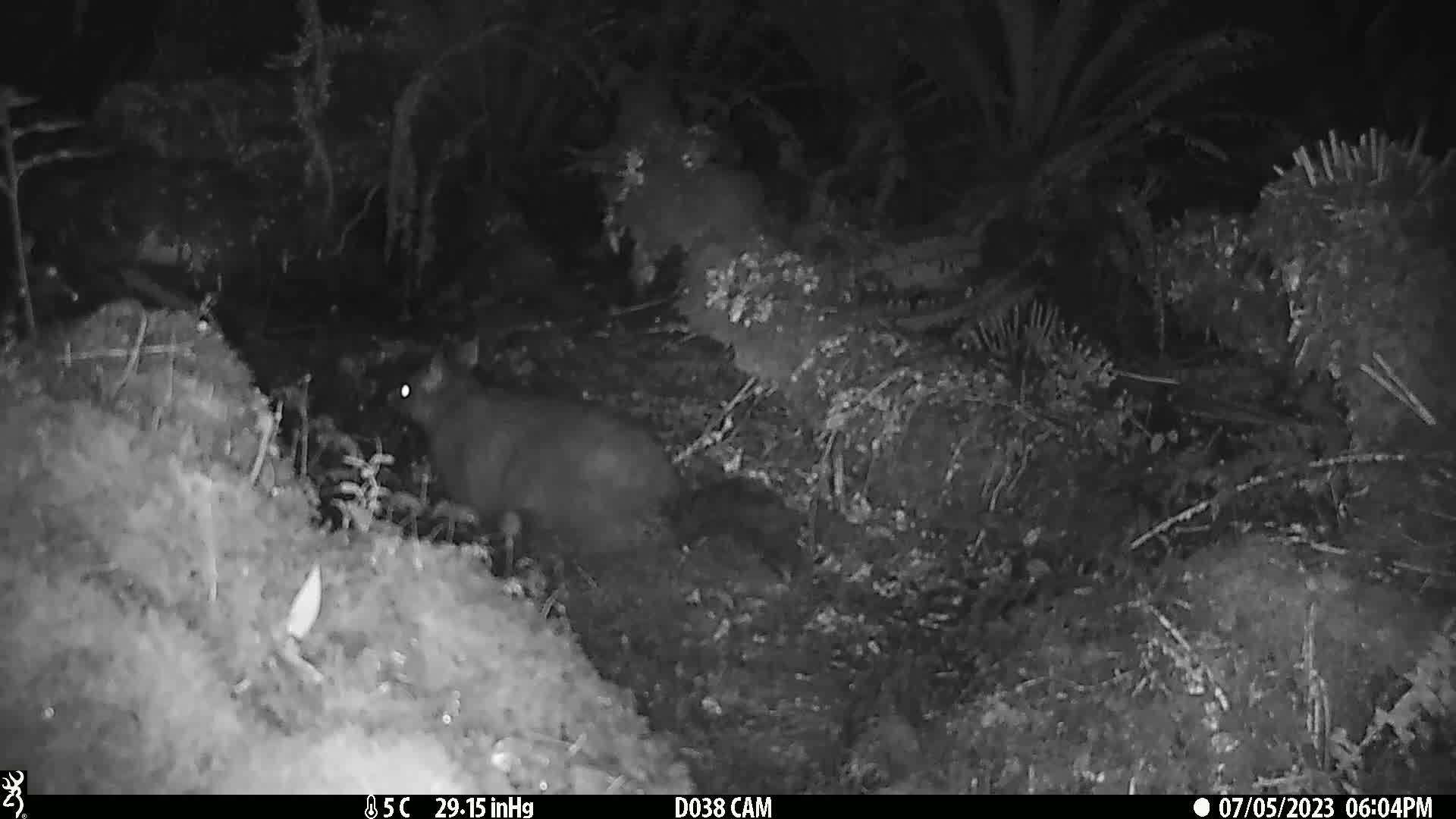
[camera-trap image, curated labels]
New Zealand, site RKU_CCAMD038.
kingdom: Animalia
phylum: Chordata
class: Mammalia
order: Diprotodontia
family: Phalangeridae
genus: Trichosurus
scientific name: Trichosurus vulpecula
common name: common brushtail possum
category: possum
Possum (common brushtail possum) (Trichosurus vulpecula).